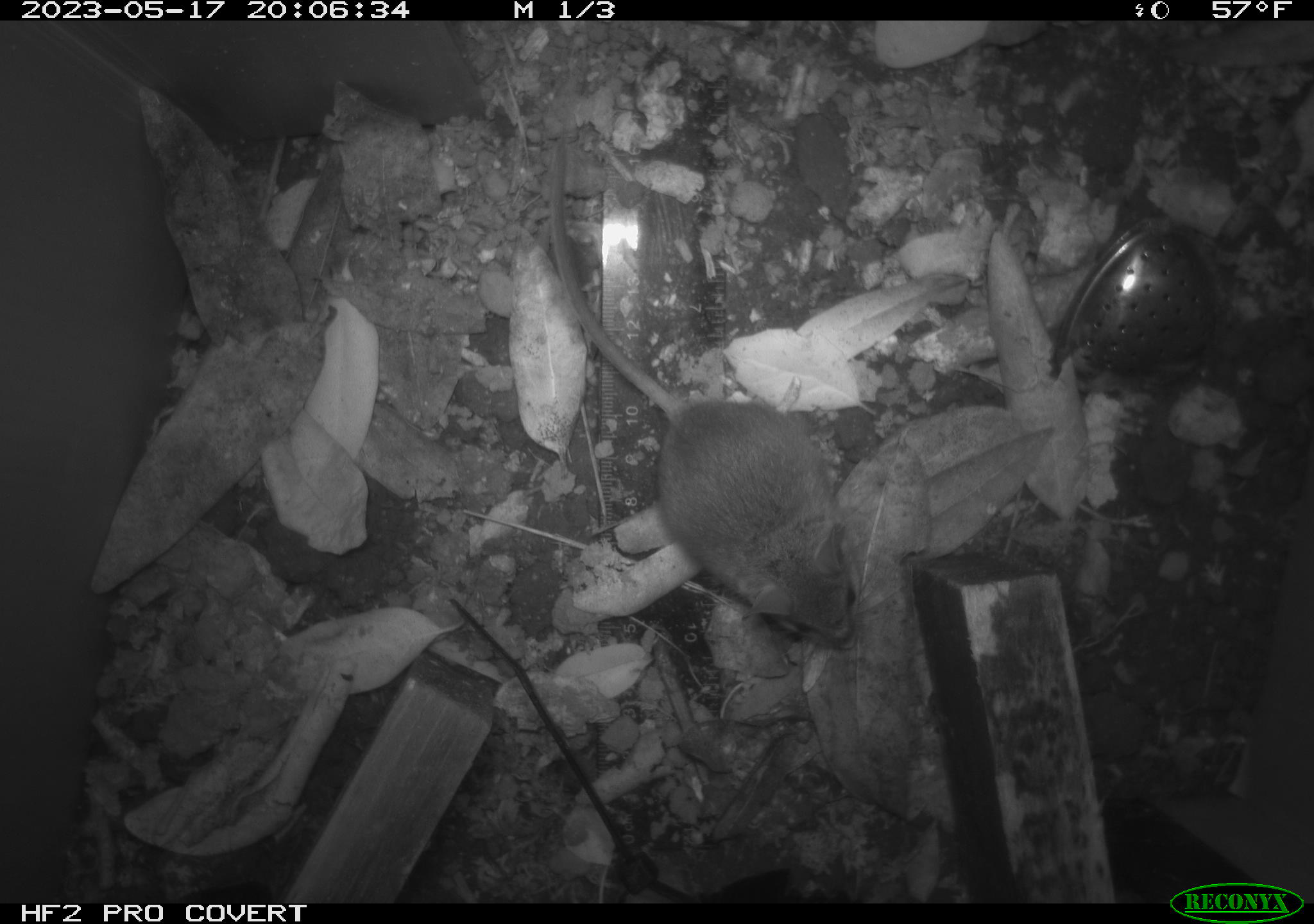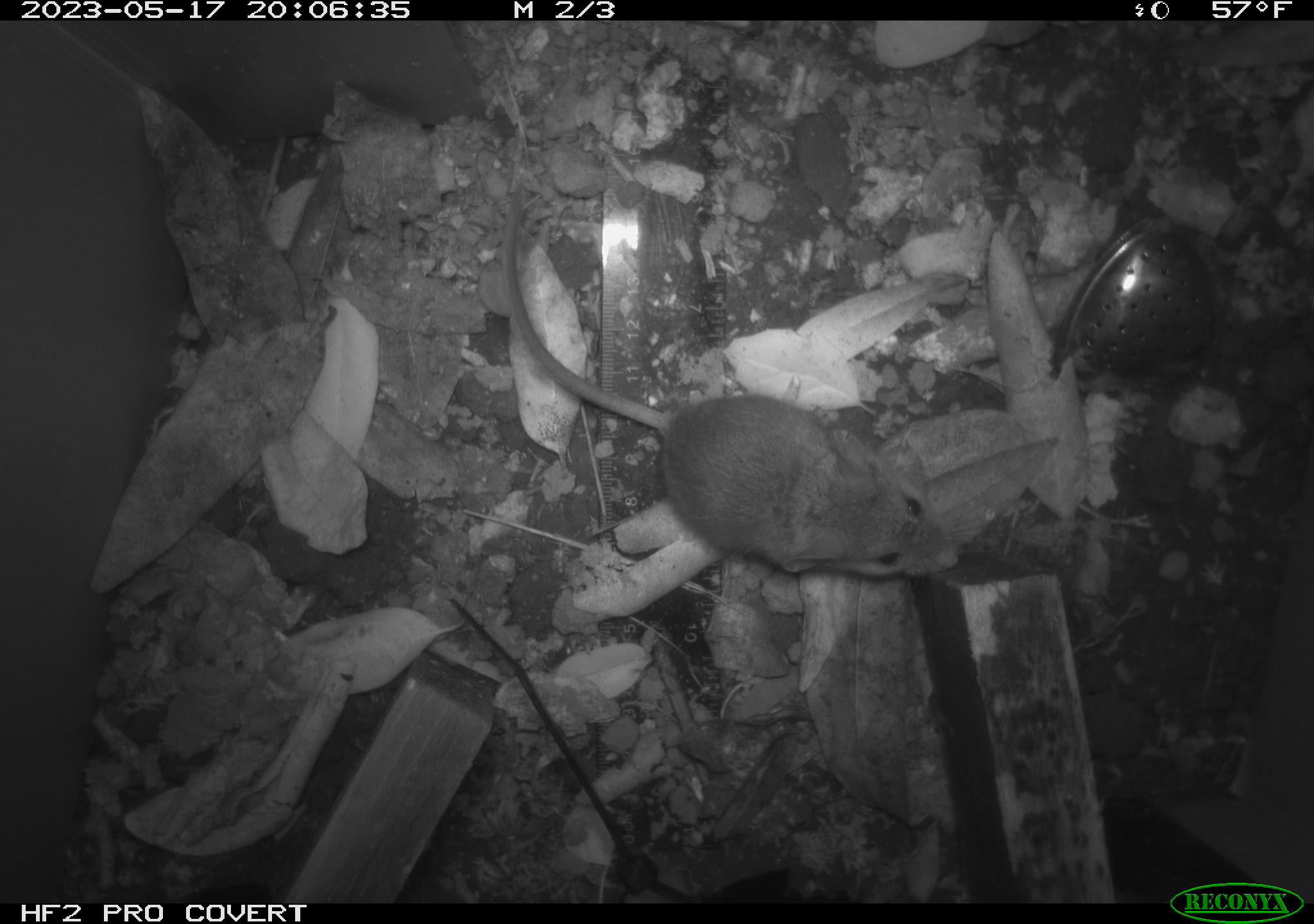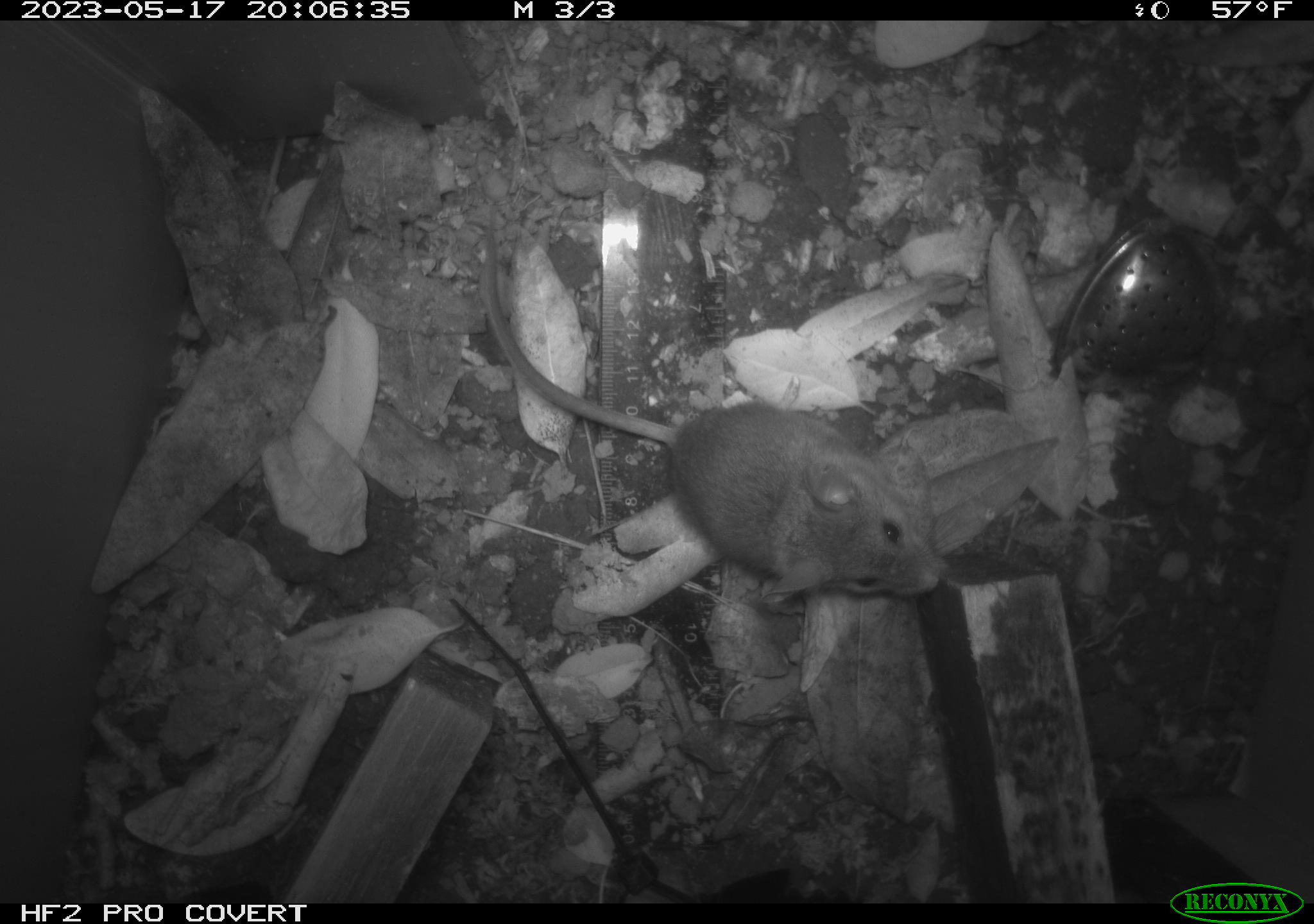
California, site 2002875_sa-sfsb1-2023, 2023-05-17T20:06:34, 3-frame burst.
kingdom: Animalia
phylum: Chordata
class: Mammalia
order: Rodentia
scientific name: Rodentia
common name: mouse species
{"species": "mouse species (Rodentia)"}